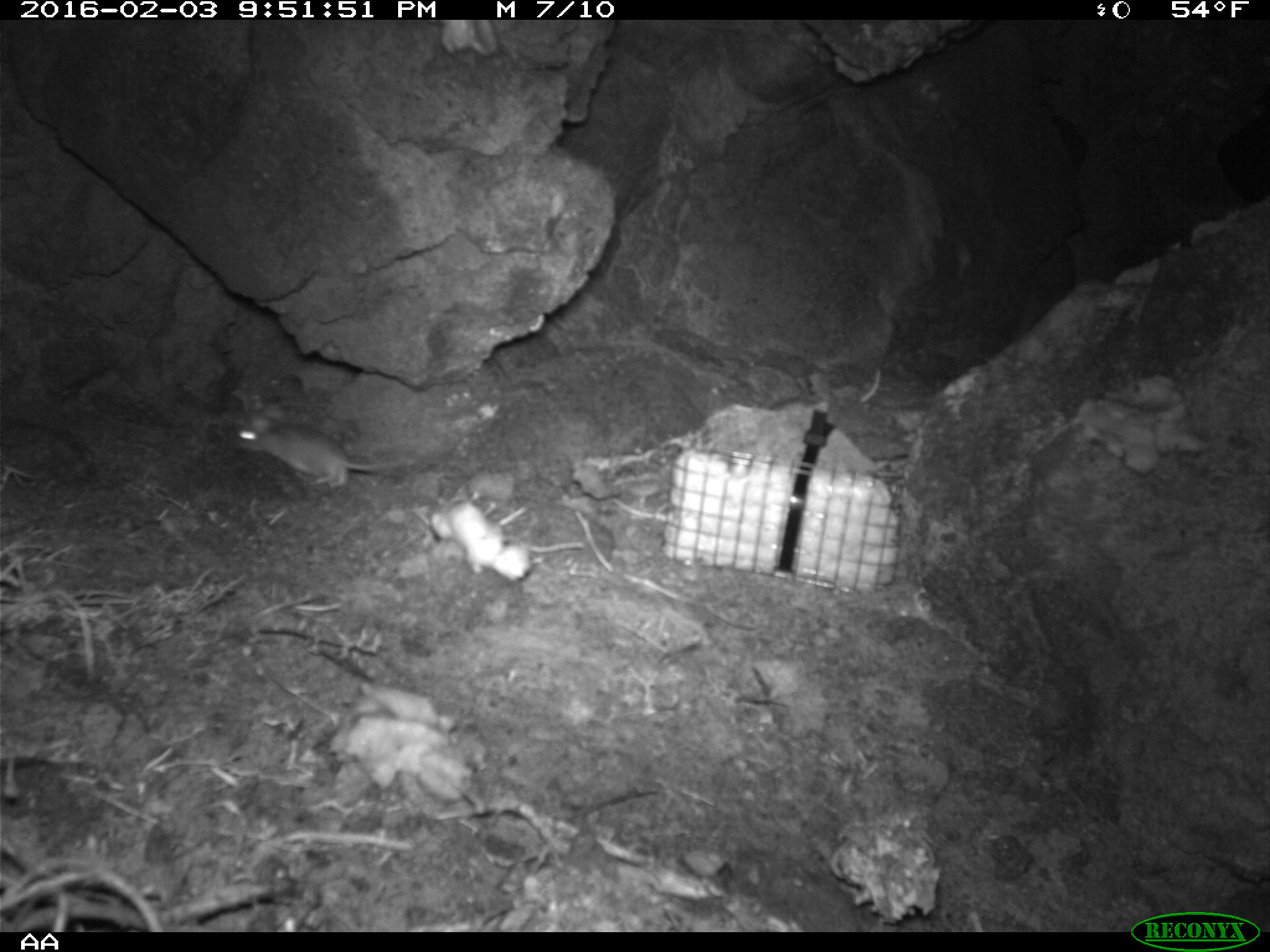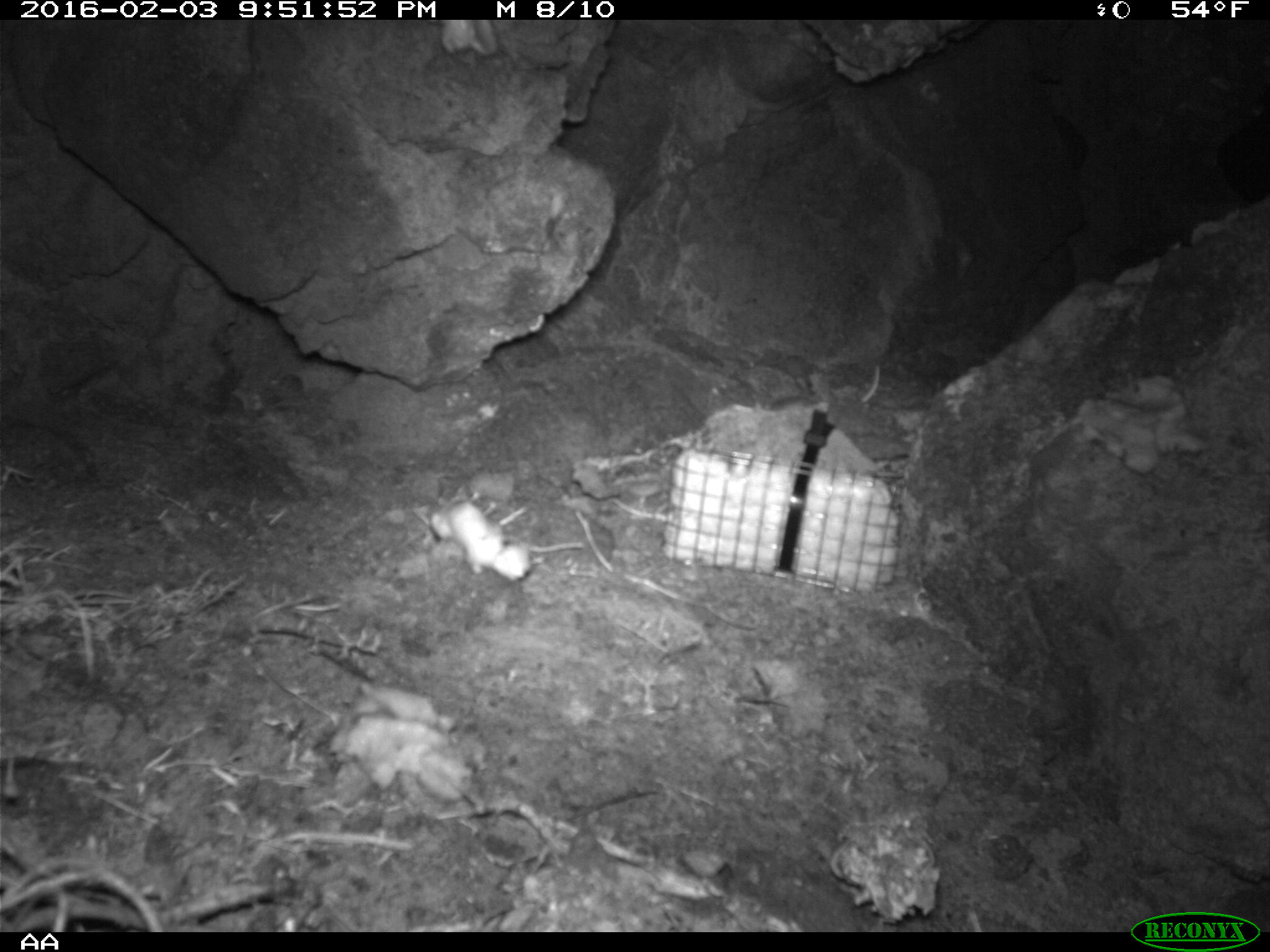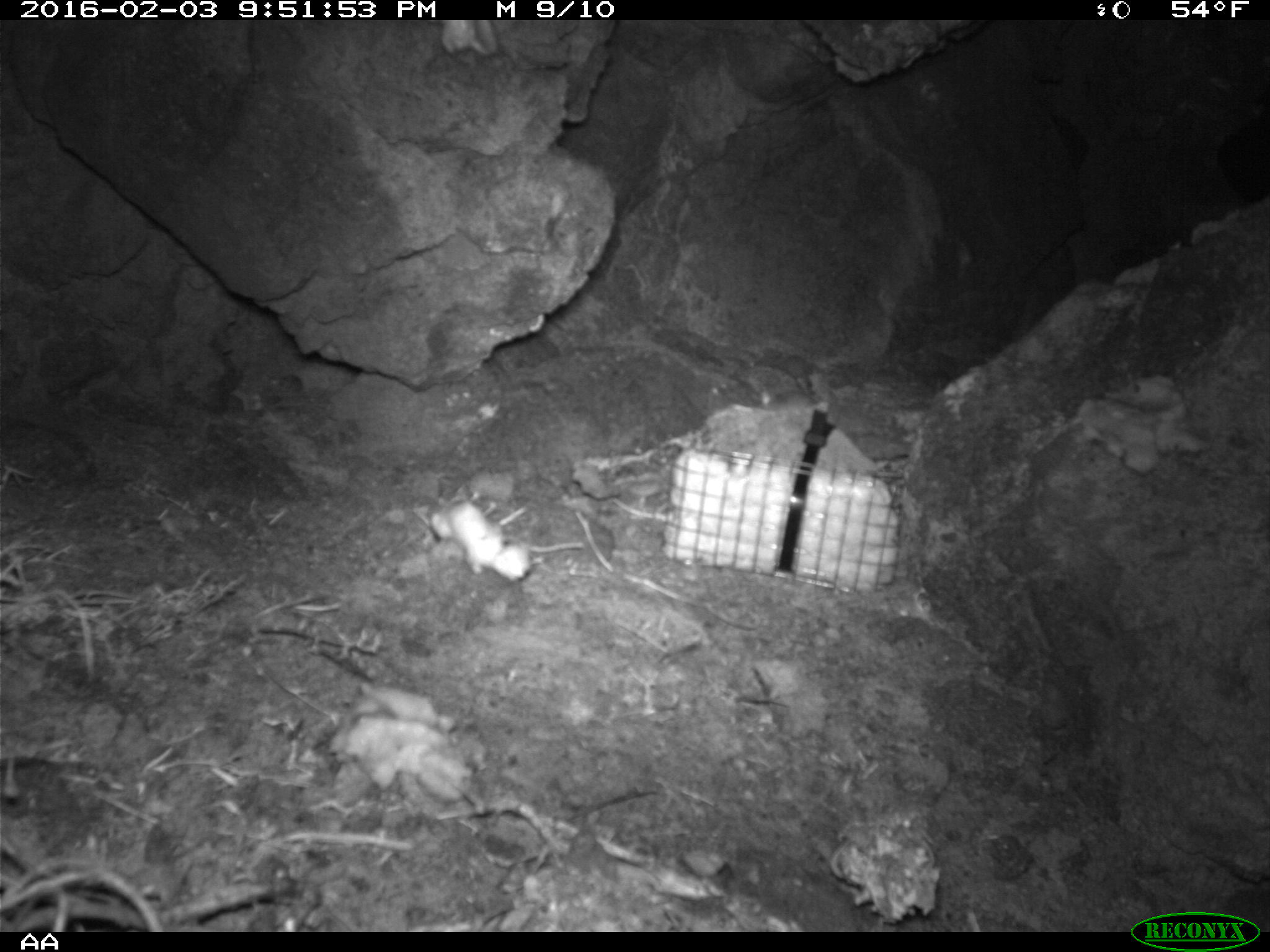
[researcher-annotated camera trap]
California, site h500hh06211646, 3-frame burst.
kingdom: Animalia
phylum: Chordata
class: Mammalia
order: Rodentia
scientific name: Rodentia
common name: rodent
Rodent (Rodentia).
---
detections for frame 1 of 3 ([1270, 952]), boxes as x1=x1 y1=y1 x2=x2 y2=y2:
rodent: x1=236 y1=403 x2=411 y2=489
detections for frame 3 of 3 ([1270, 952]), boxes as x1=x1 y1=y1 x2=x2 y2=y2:
rodent: x1=760 y1=388 x2=819 y2=412